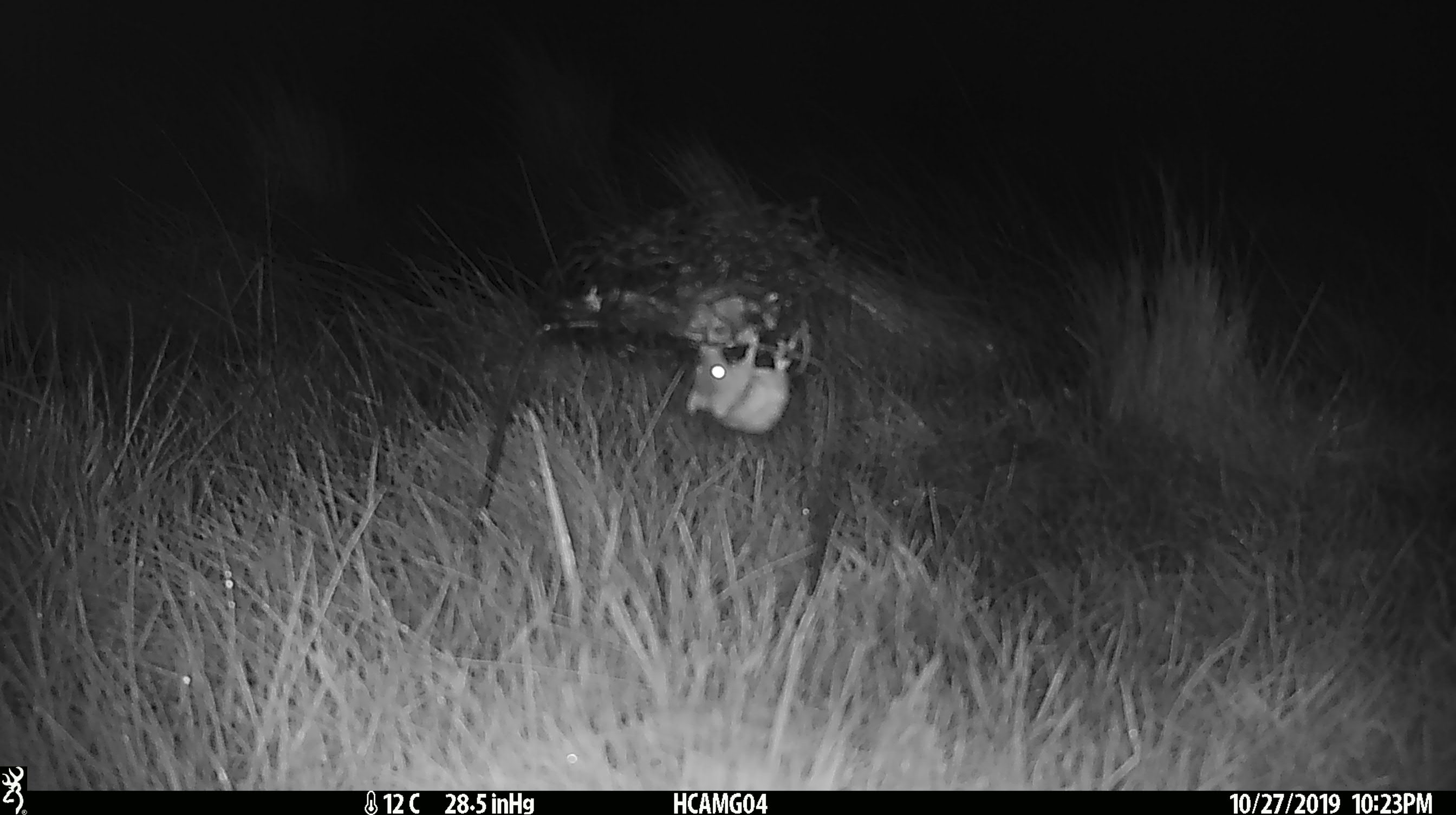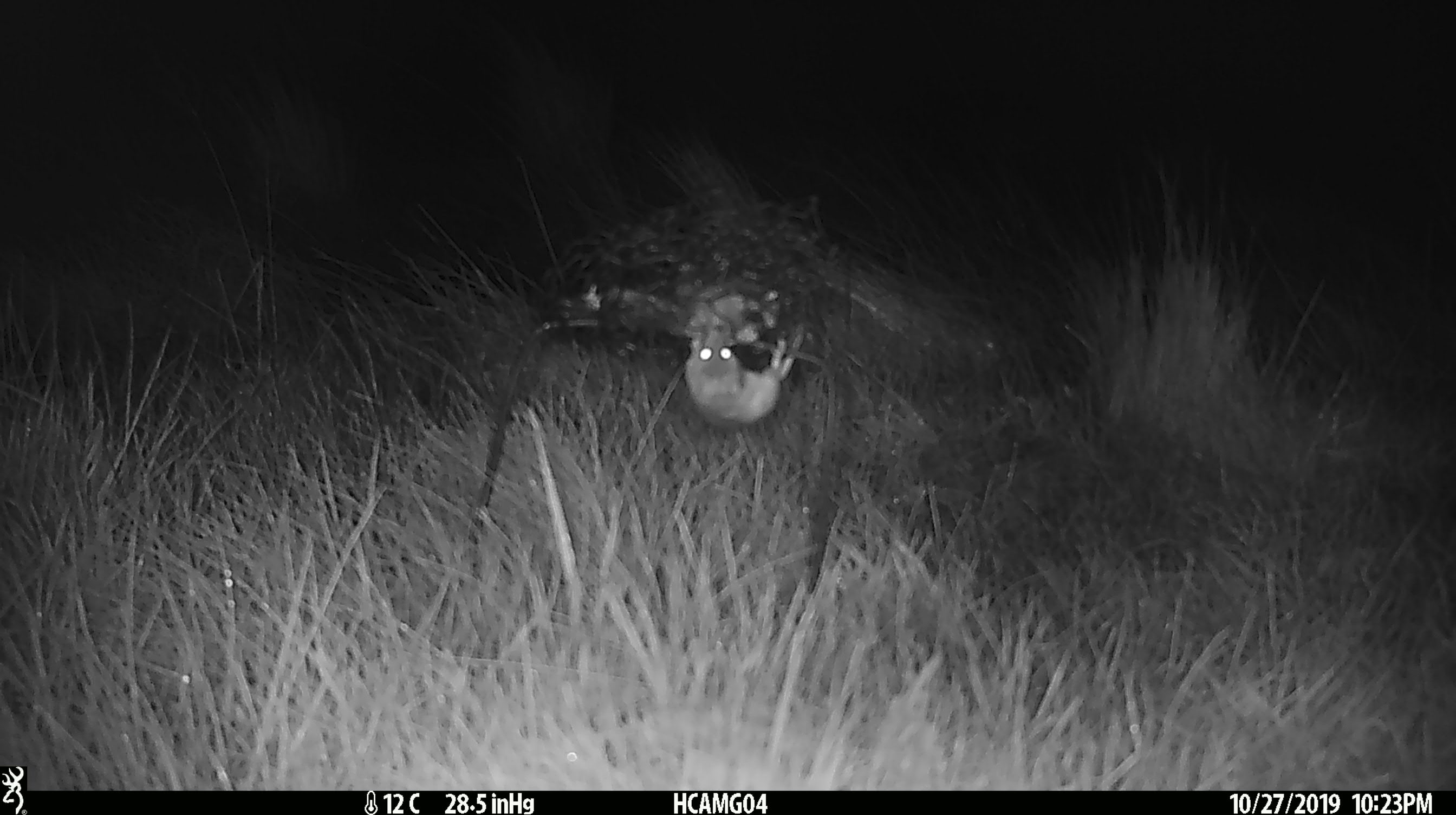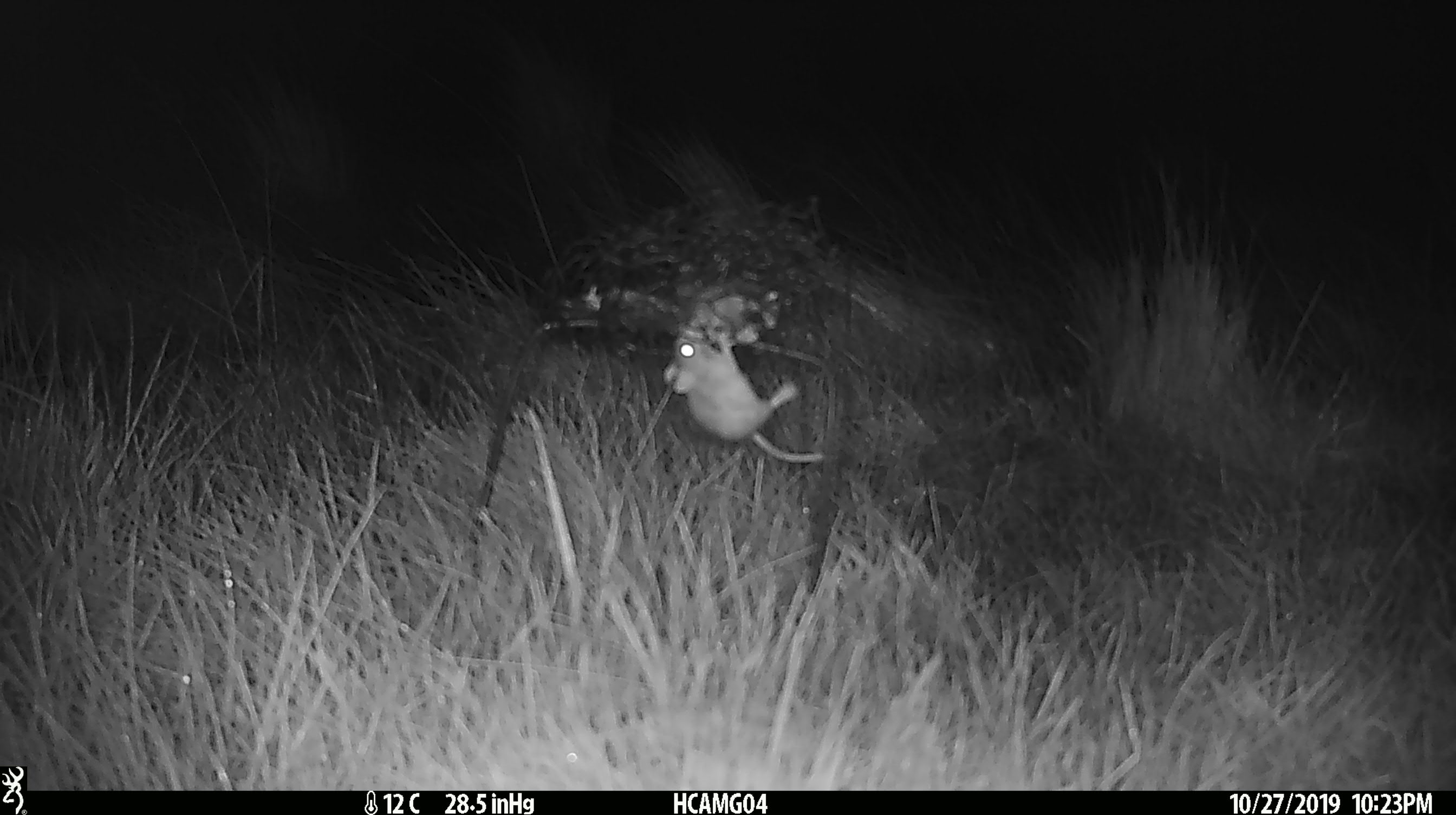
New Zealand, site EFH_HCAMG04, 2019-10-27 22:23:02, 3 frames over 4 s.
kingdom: Animalia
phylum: Chordata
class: Mammalia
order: Rodentia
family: Muridae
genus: Mus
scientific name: Mus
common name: mouse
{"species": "mouse (Mus)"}